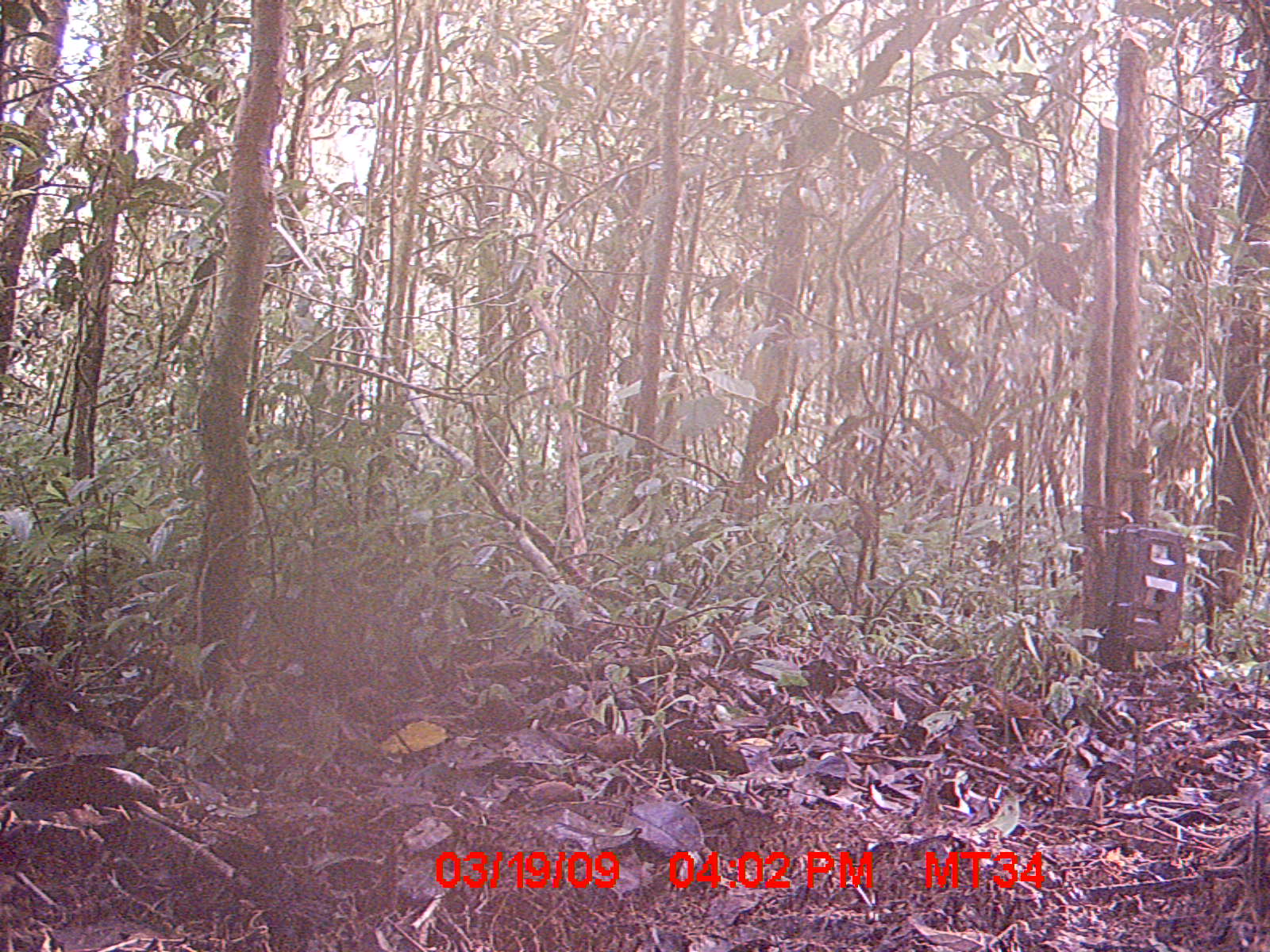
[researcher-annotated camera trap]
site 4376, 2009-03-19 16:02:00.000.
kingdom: Animalia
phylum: Chordata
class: Aves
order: Passeriformes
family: Muscicapidae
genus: Copsychus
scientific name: Copsychus albospecularis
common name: madagascar magpie-robin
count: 1